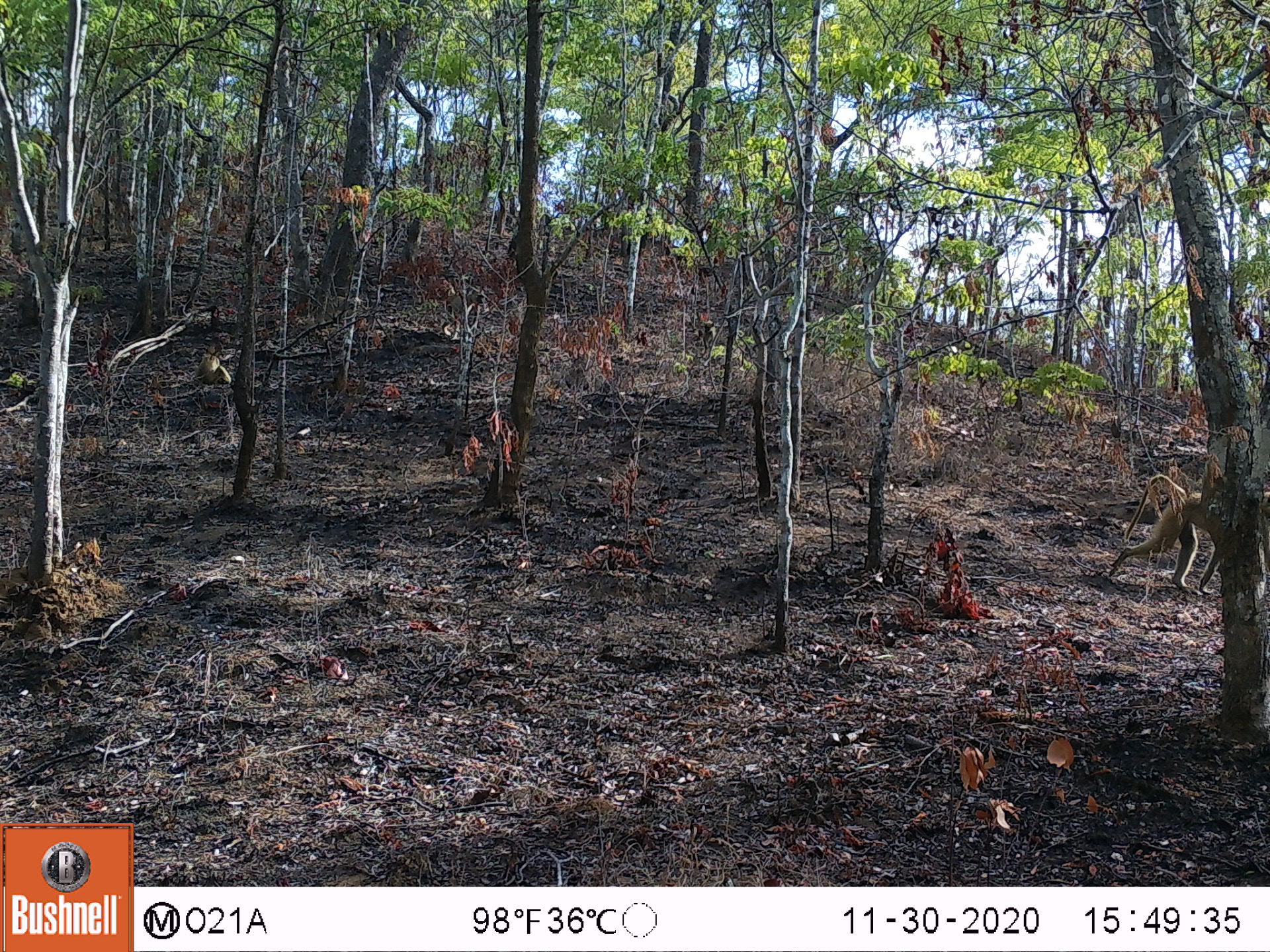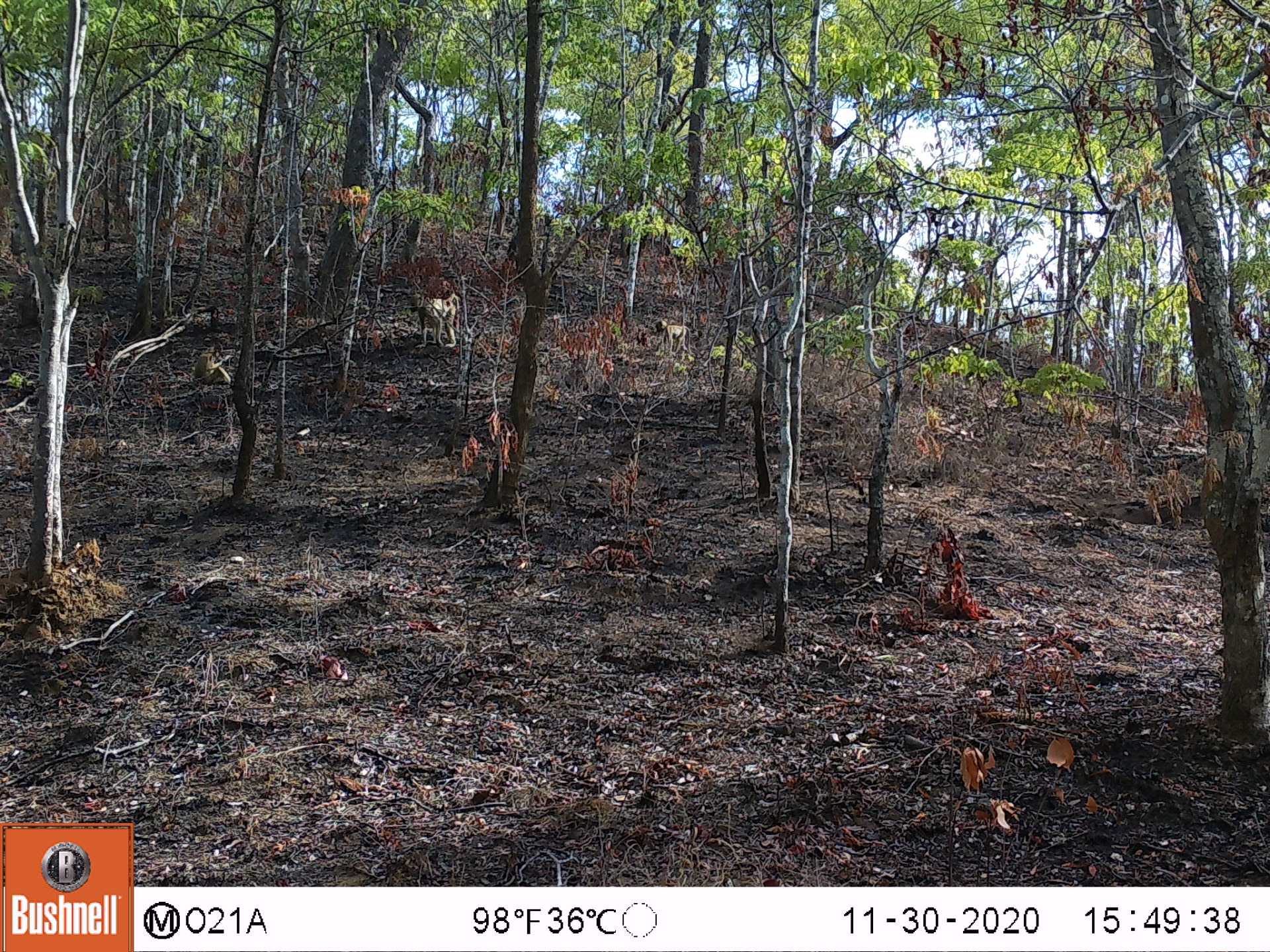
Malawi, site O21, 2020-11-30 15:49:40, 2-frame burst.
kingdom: Animalia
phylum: Chordata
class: Mammalia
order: Primates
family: Cercopithecidae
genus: Papio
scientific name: Papio cynocephalus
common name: yellow baboon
Yellow baboon (Papio cynocephalus), count 1.